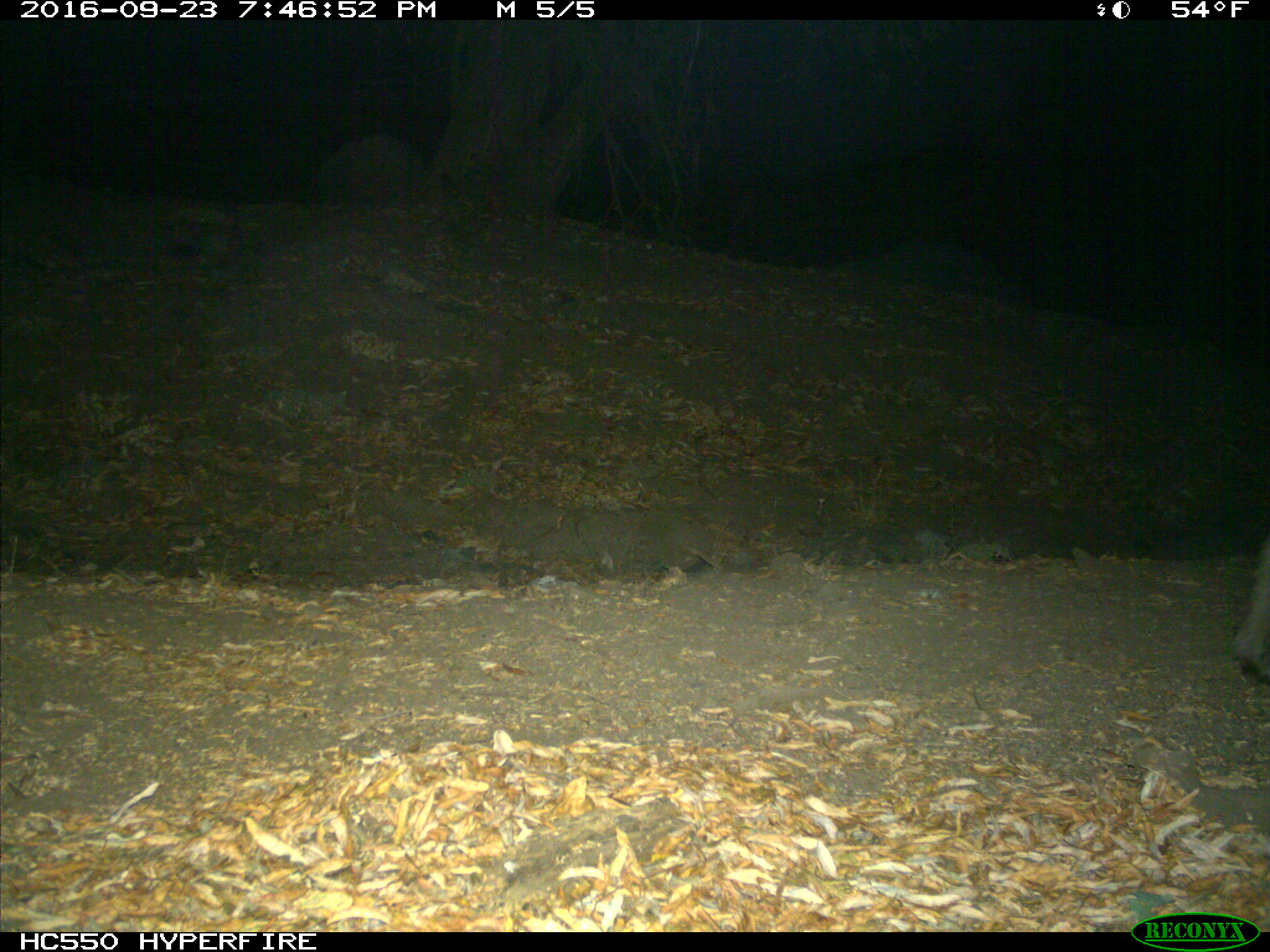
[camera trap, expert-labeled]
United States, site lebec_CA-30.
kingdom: Animalia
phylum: Chordata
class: Mammalia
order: Artiodactyla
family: Suidae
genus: Sus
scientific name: Sus scrofa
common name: wild boar